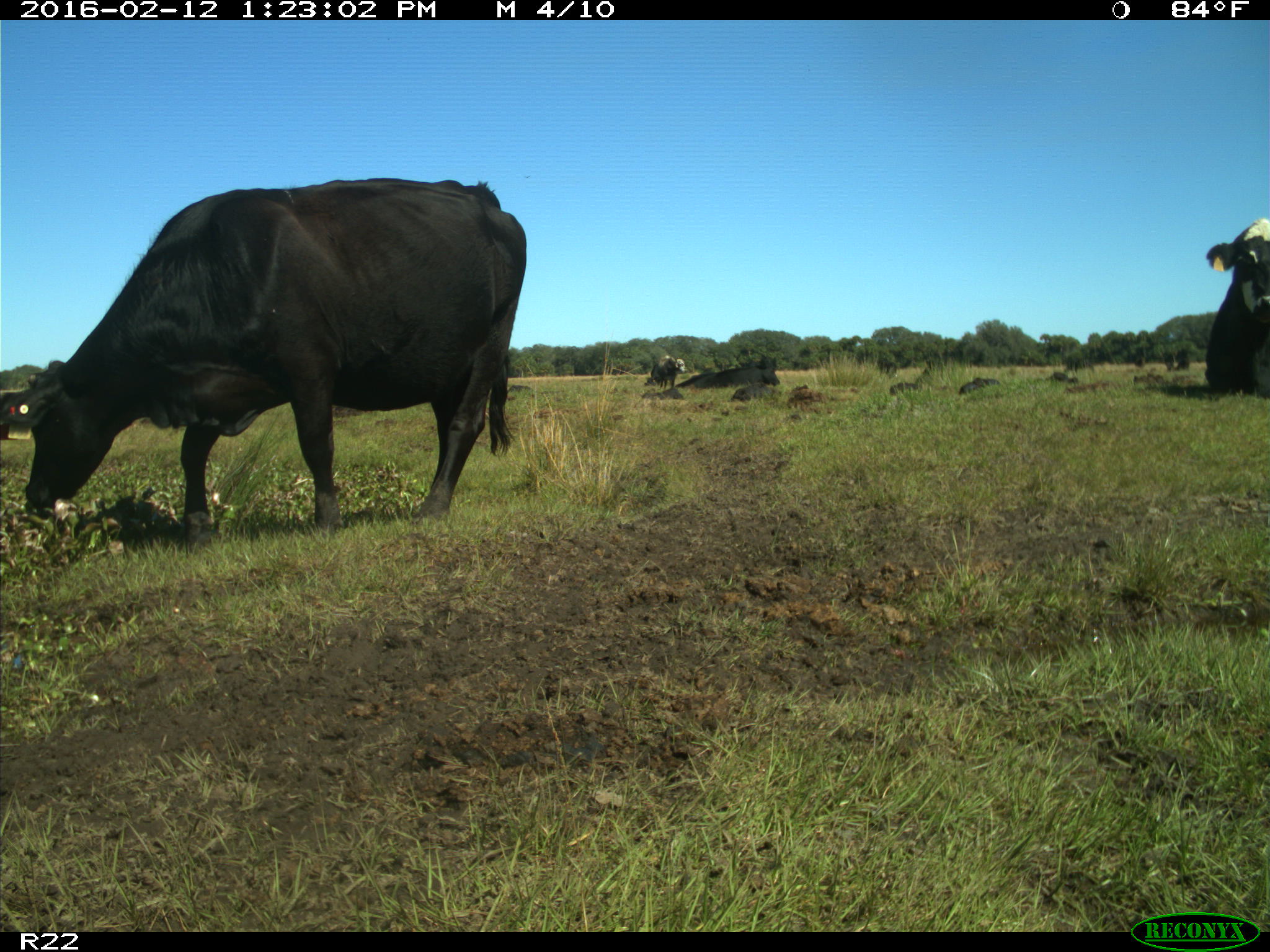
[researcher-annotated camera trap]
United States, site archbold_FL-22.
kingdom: Animalia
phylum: Chordata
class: Mammalia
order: Artiodactyla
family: Bovidae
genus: Bos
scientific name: Bos taurus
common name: domestic cow